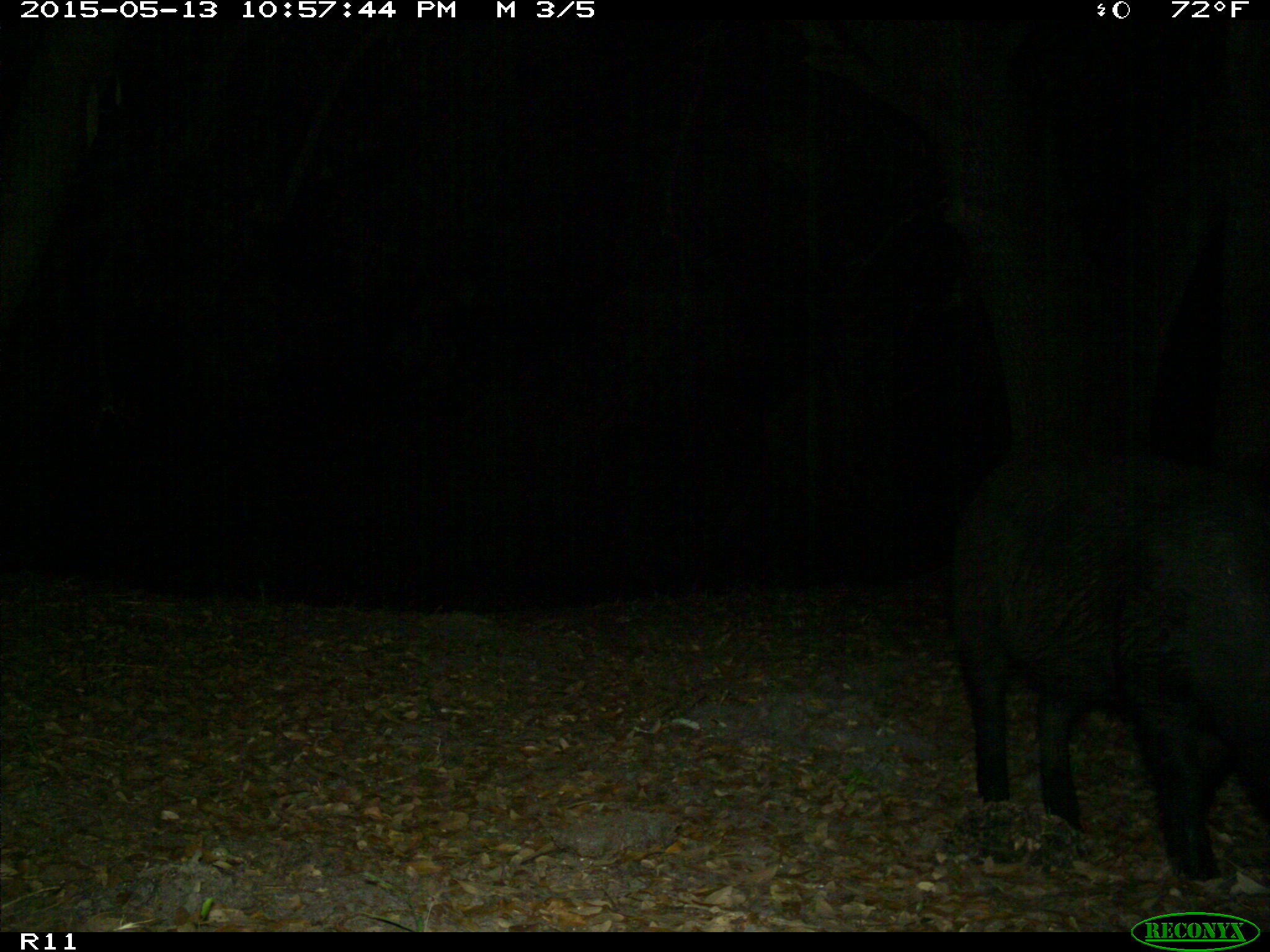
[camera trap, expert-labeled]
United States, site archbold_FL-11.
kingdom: Animalia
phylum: Chordata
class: Mammalia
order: Artiodactyla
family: Suidae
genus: Sus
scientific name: Sus scrofa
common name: wild boar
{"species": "Sus scrofa (wild boar)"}